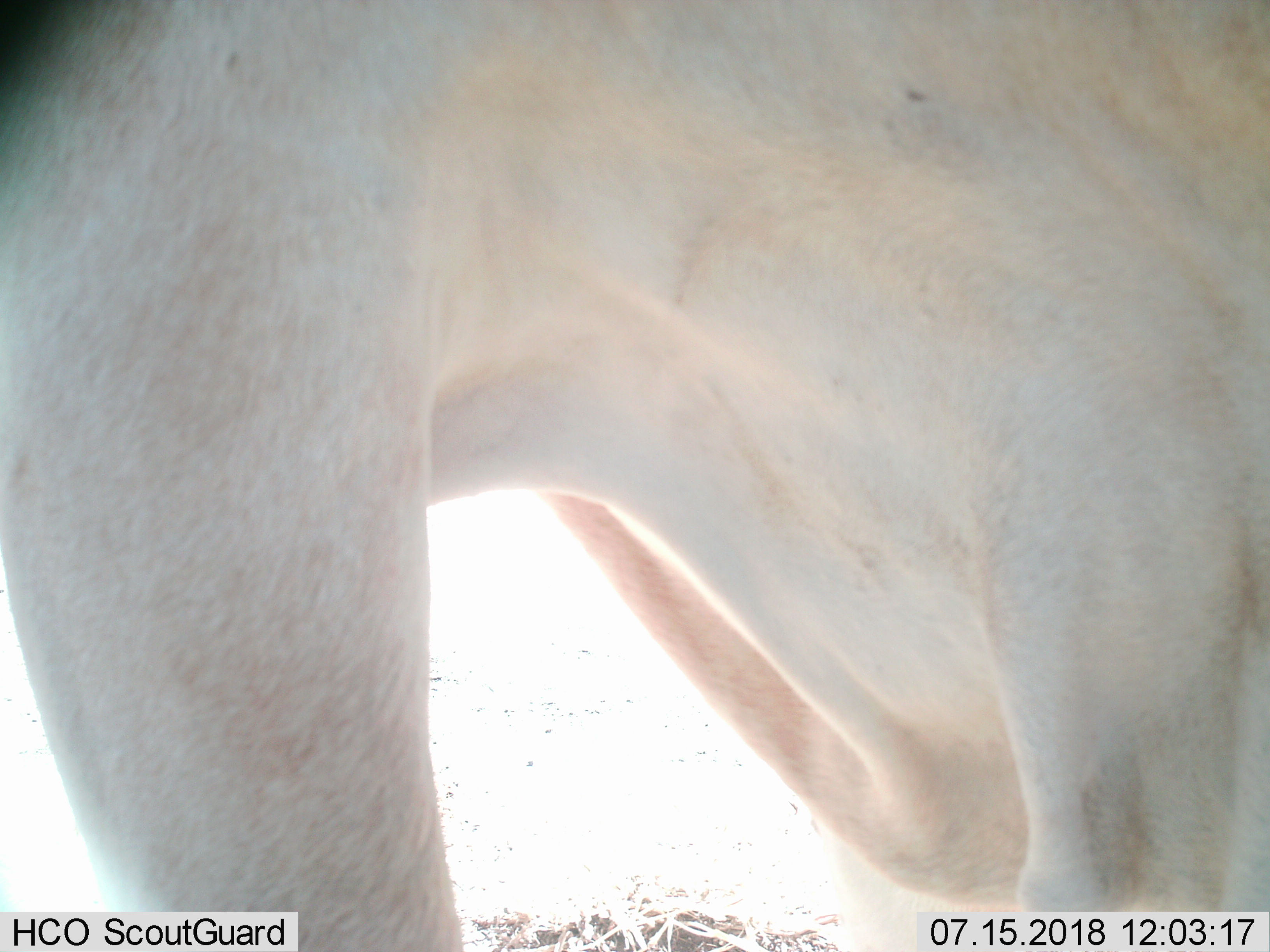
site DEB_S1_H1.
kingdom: Animalia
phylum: Chordata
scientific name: Vertebrata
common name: domestic animal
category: domesticanimal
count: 1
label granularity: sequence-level